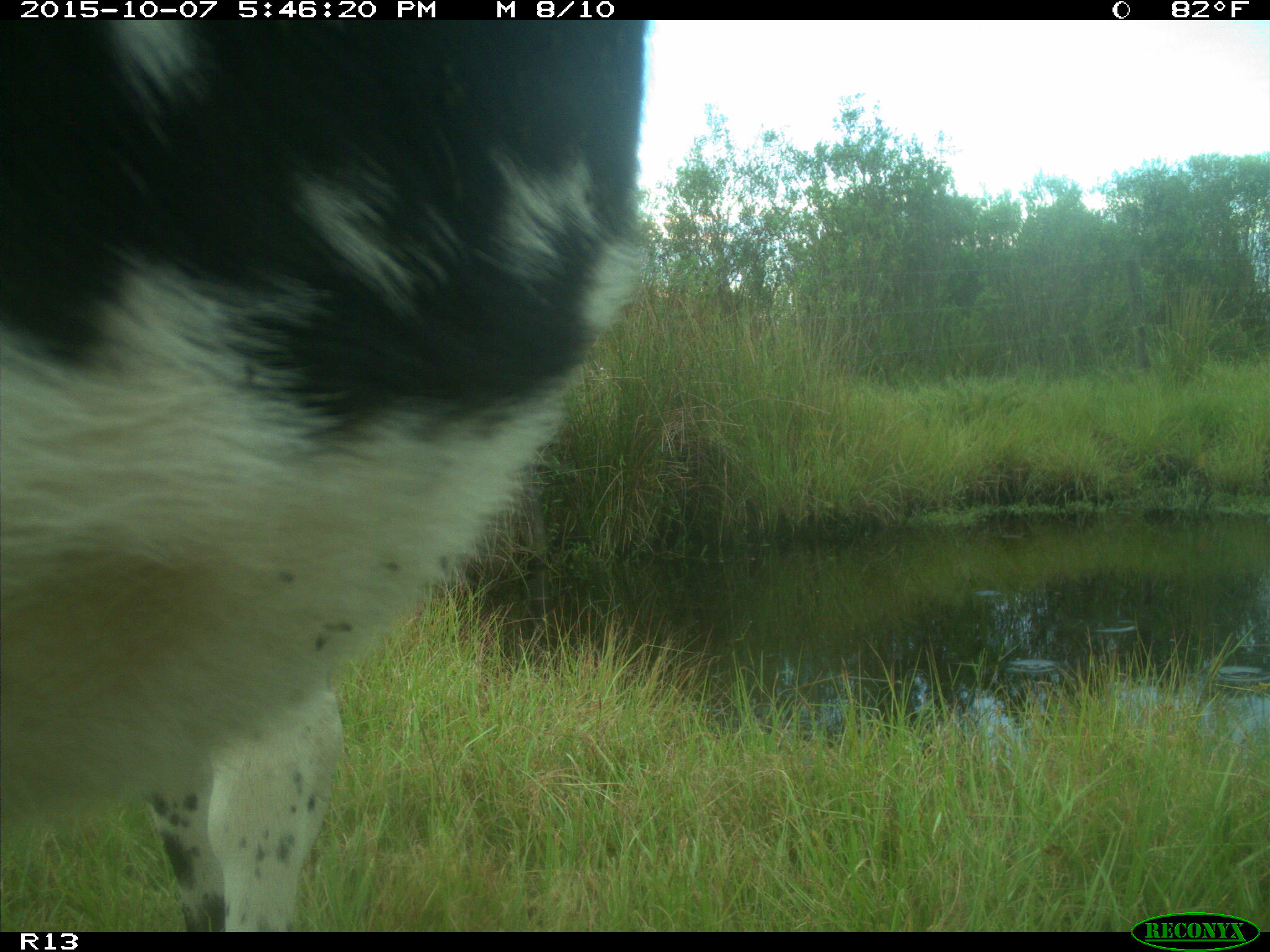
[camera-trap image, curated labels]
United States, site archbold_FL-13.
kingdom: Animalia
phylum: Chordata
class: Mammalia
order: Artiodactyla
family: Bovidae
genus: Bos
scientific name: Bos taurus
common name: domestic cow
Bos taurus (domestic cow).